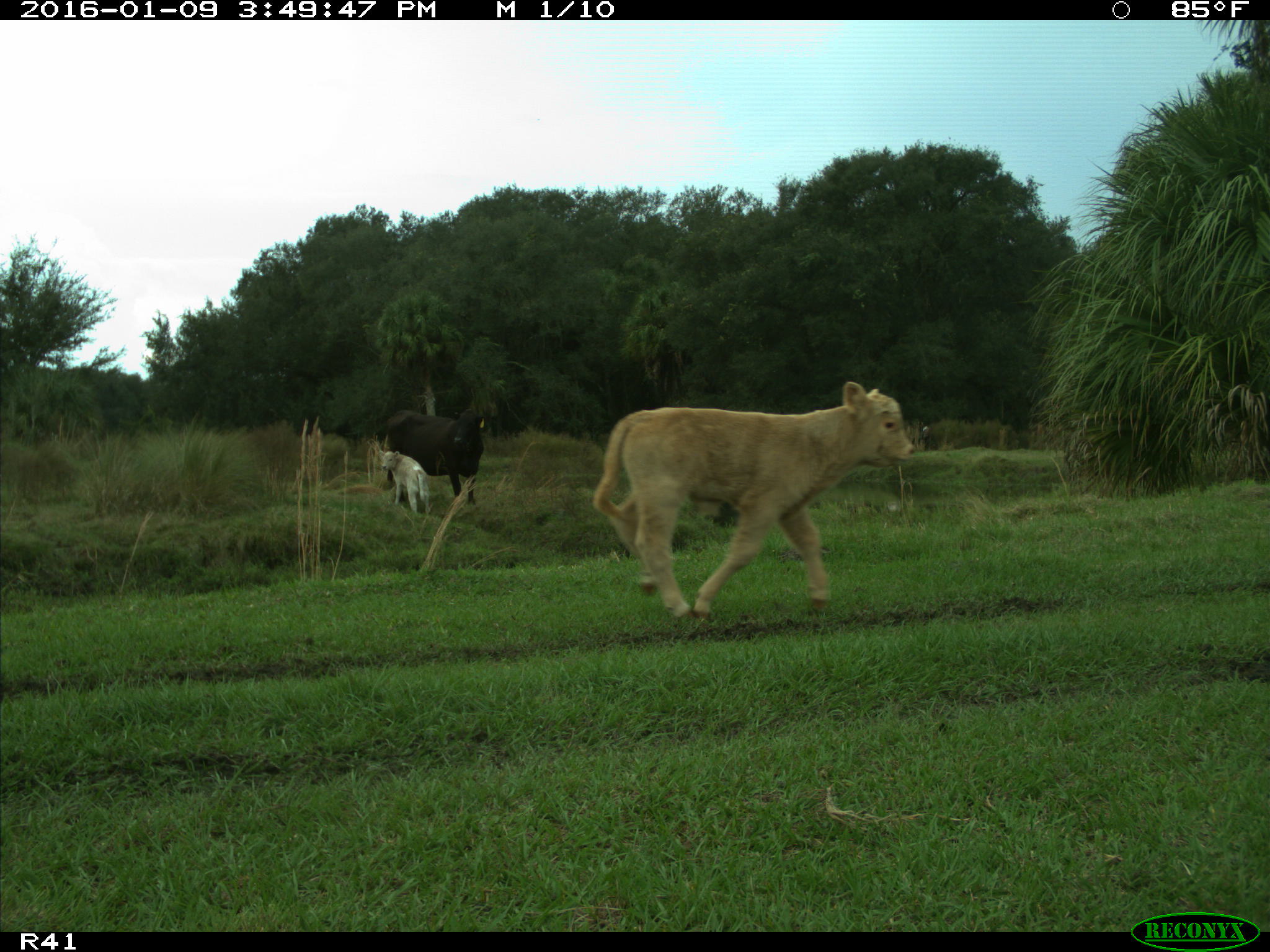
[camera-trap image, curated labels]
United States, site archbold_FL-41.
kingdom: Animalia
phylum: Chordata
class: Mammalia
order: Artiodactyla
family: Bovidae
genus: Bos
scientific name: Bos taurus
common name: domestic cow